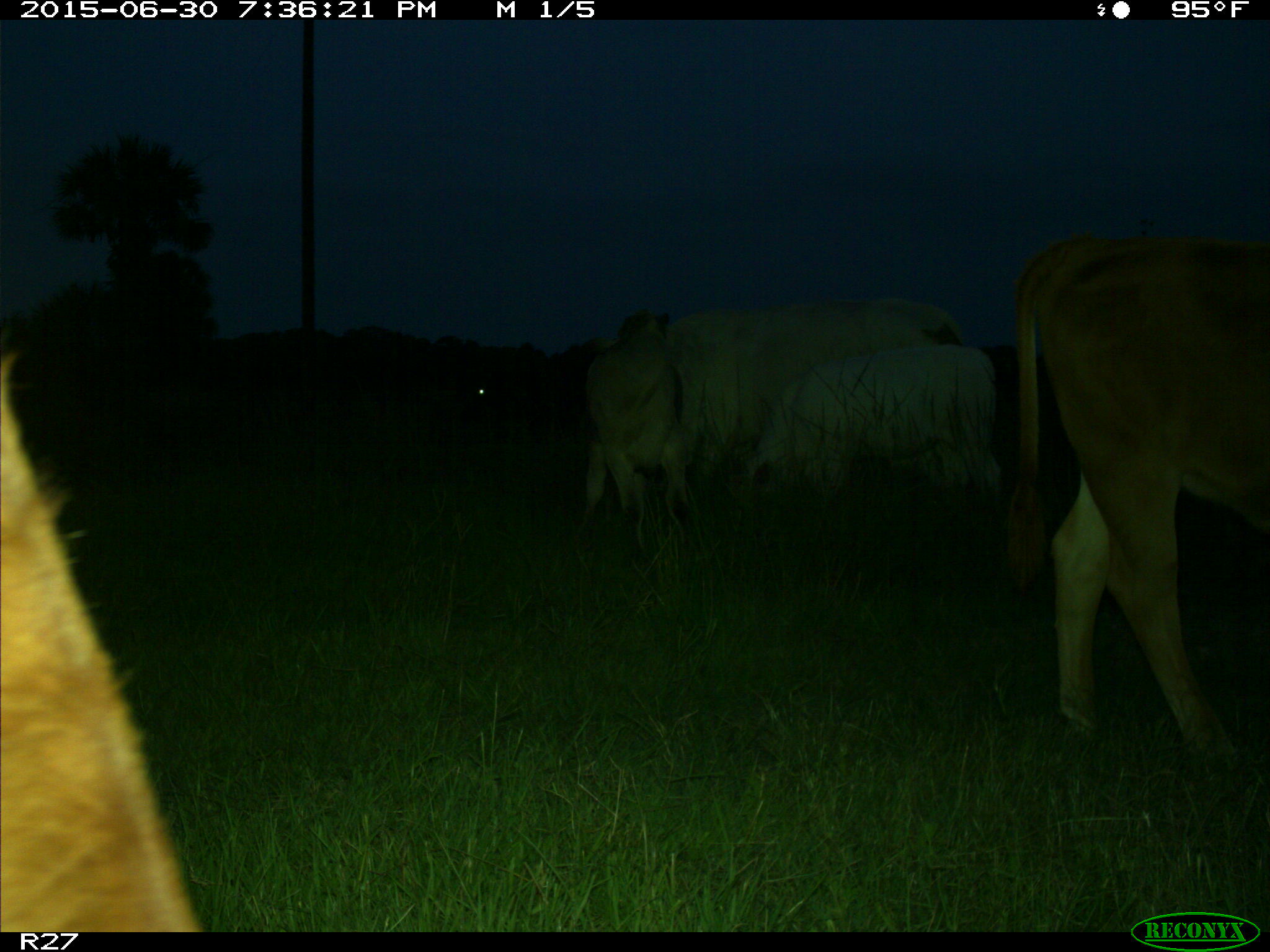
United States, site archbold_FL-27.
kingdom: Animalia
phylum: Chordata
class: Mammalia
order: Artiodactyla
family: Bovidae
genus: Bos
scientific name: Bos taurus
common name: domestic cow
Bos taurus (domestic cow).